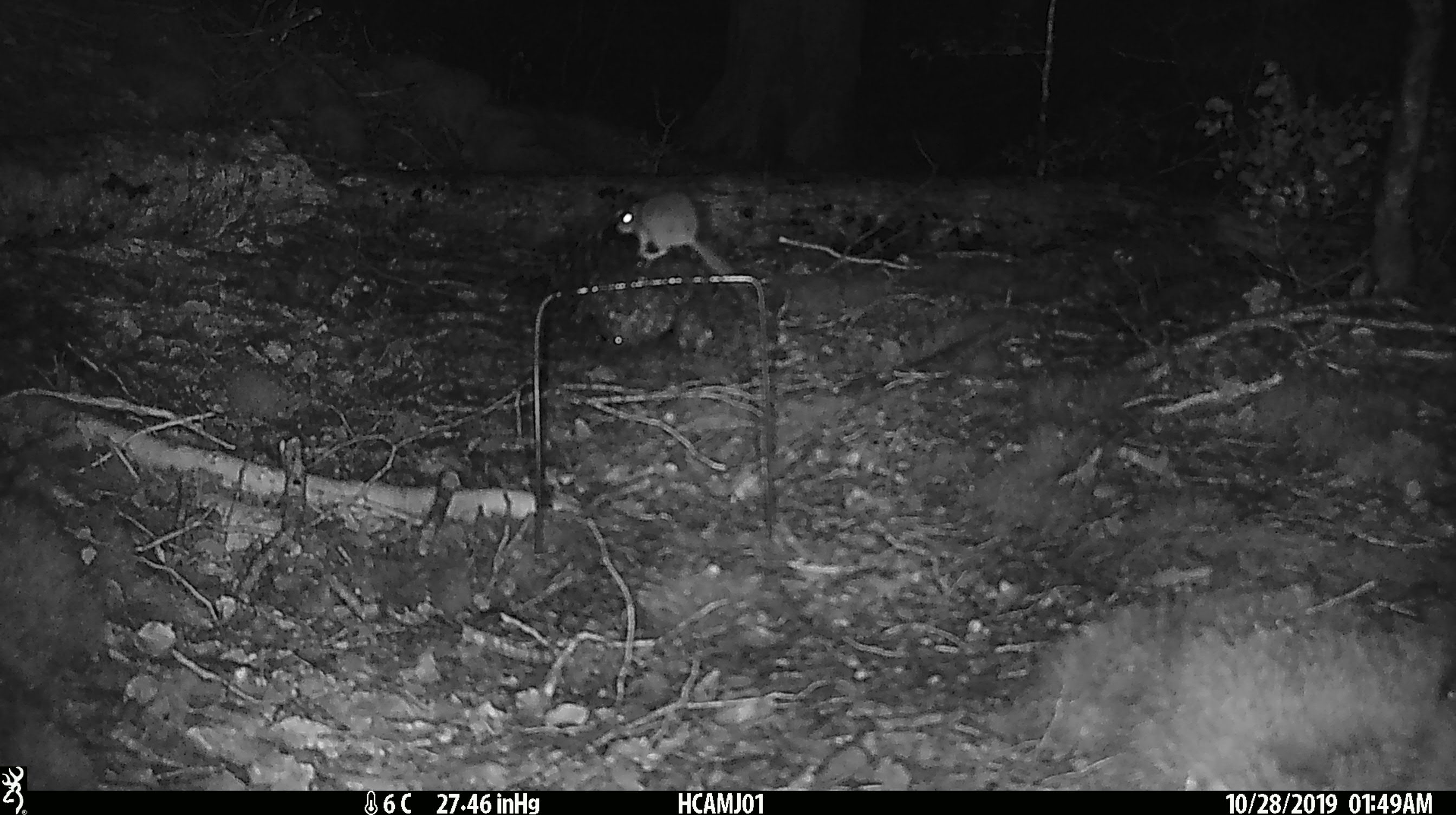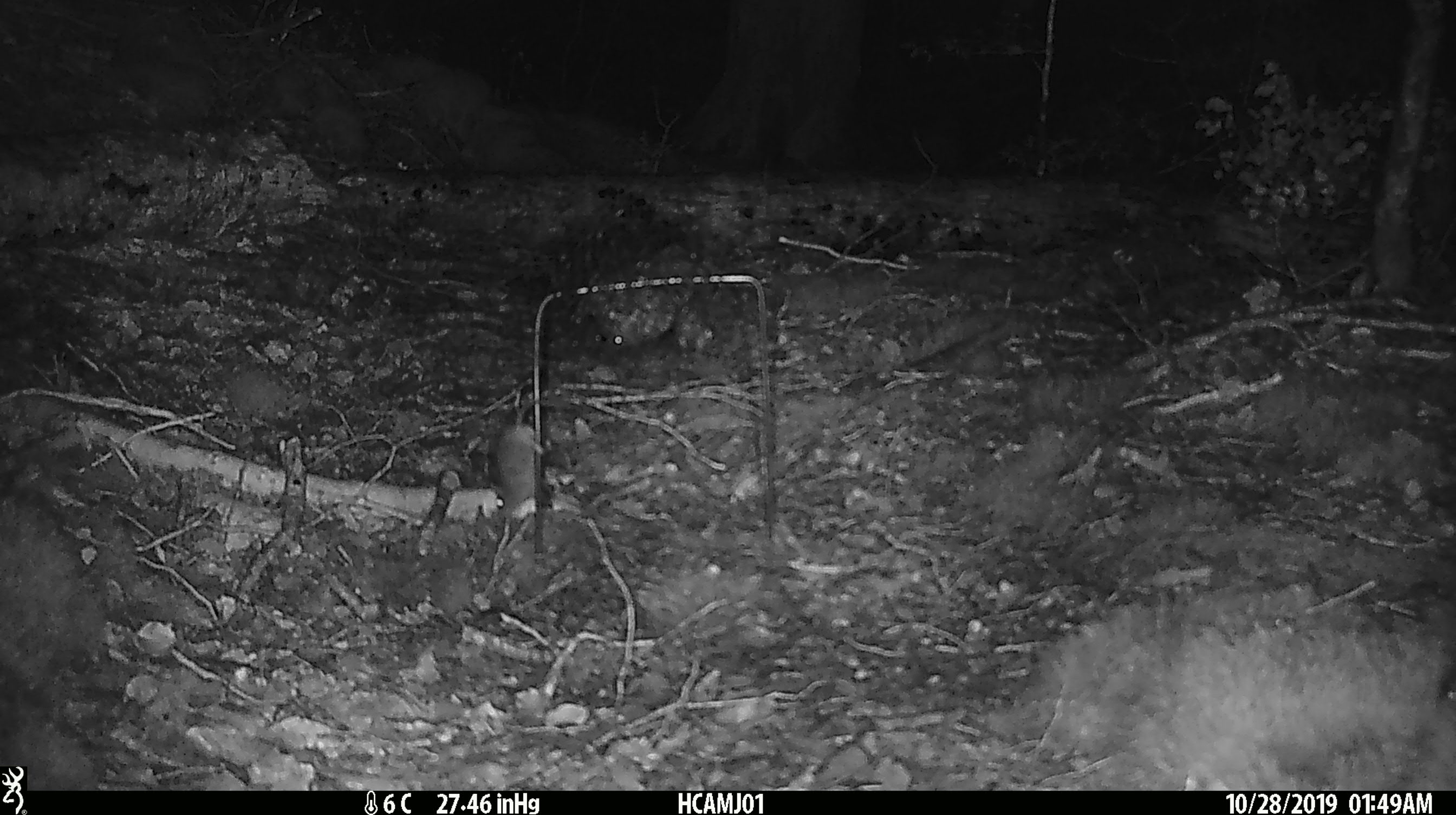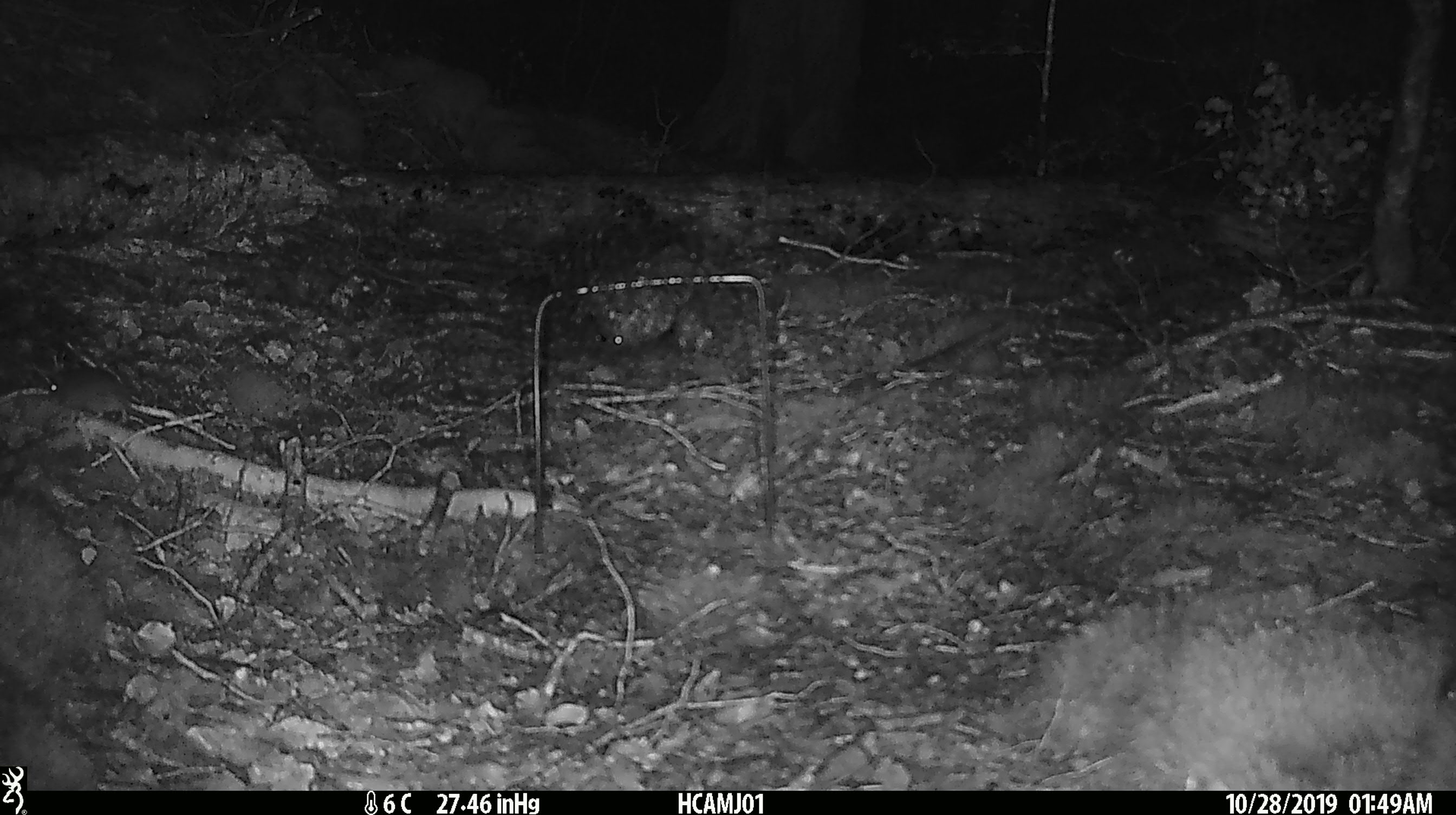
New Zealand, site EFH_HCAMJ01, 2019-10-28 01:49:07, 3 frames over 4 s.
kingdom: Animalia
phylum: Chordata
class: Mammalia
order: Rodentia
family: Muridae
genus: Mus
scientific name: Mus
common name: mouse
Mouse (Mus).